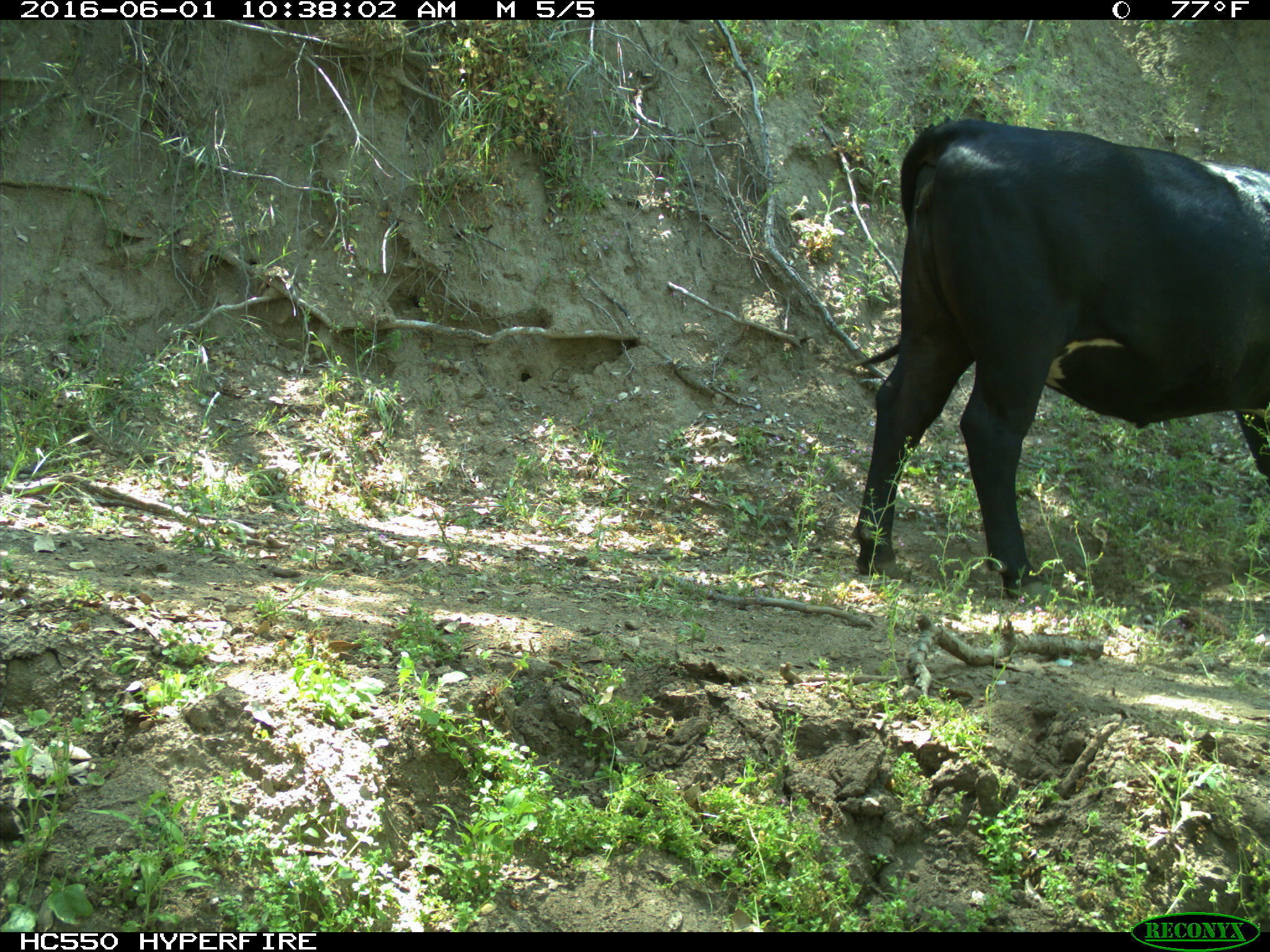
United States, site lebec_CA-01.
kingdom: Animalia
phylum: Chordata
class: Mammalia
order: Artiodactyla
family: Bovidae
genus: Bos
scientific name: Bos taurus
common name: domestic cow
Bos taurus (domestic cow).